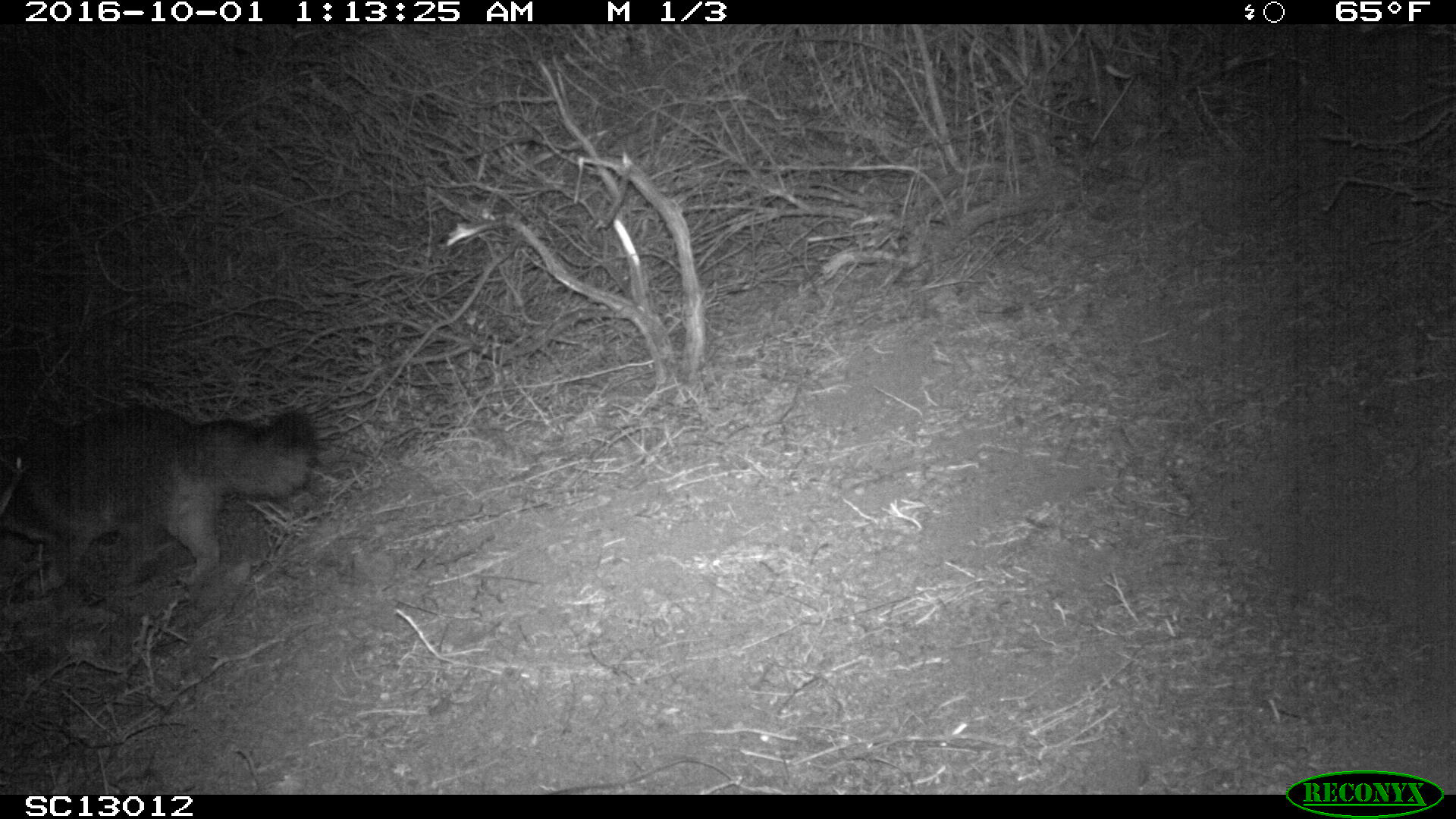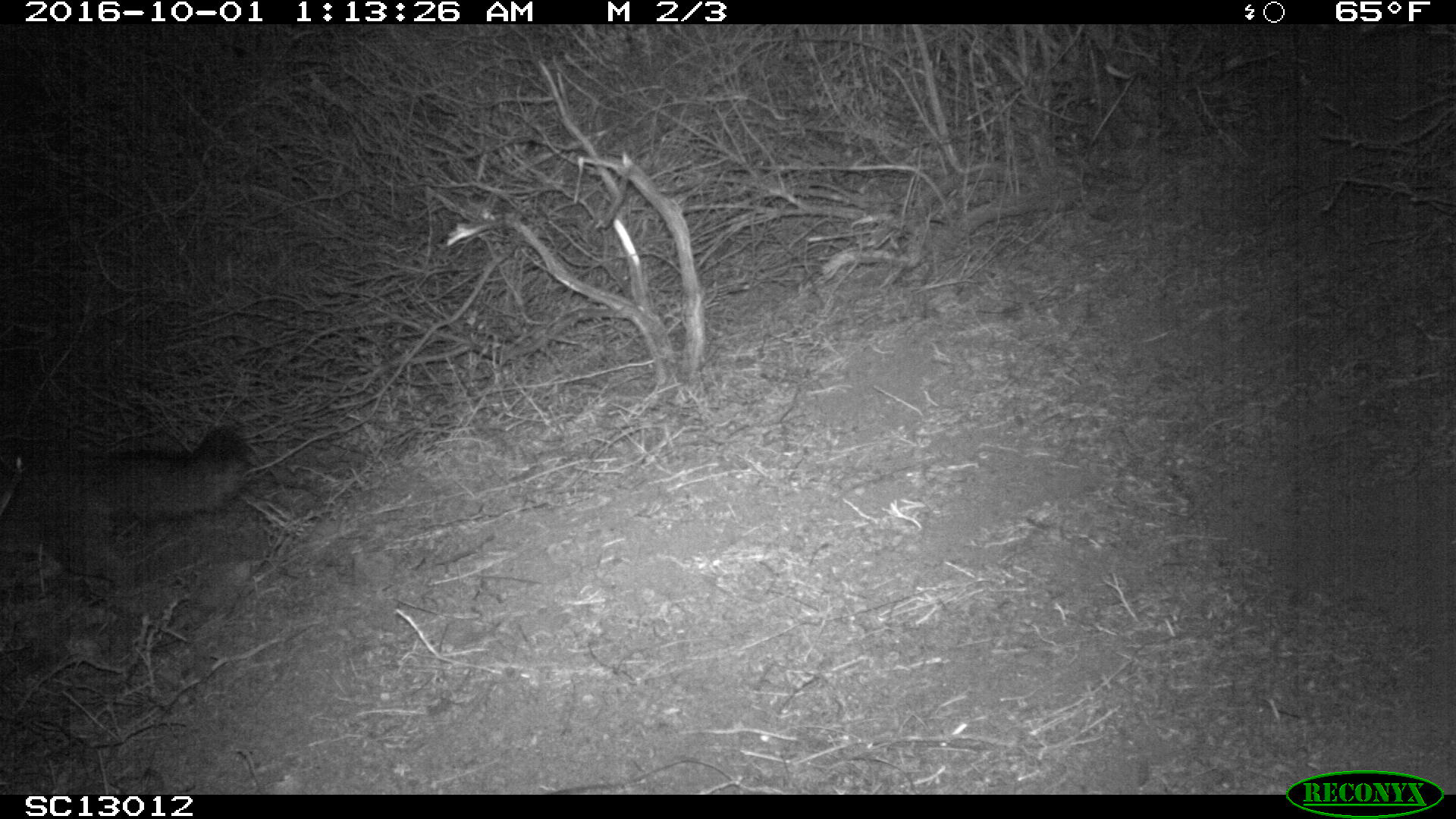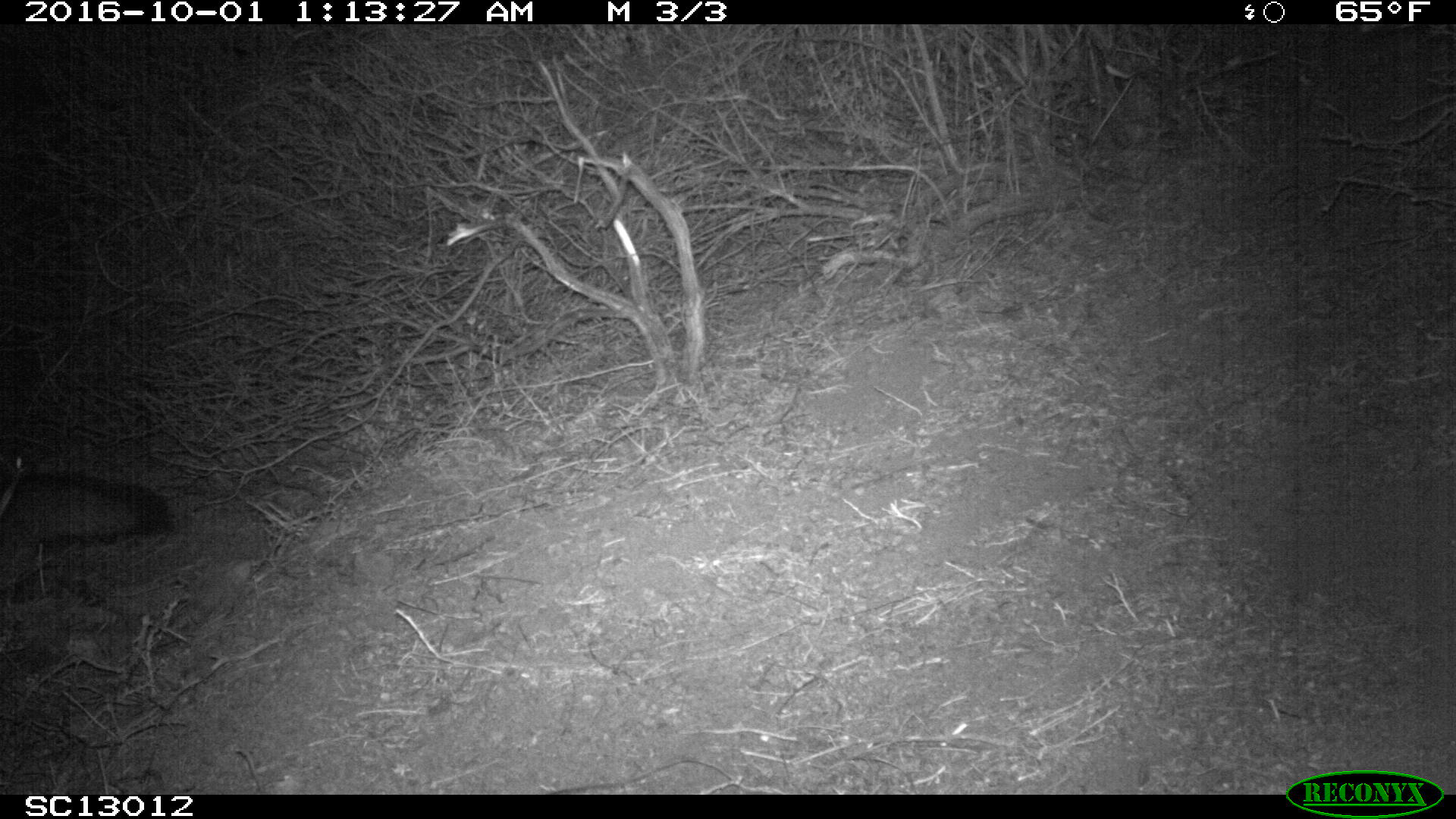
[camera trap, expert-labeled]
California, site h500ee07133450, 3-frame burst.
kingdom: Animalia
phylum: Chordata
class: Mammalia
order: Carnivora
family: Canidae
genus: Urocyon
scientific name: Urocyon littoralis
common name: island fox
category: fox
Fox (island fox) (Urocyon littoralis).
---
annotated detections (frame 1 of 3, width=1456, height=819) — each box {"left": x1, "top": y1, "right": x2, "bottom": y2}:
fox: {"left": 0, "top": 401, "right": 315, "bottom": 599}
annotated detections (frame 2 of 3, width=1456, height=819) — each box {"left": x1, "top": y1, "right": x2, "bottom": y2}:
fox: {"left": 0, "top": 423, "right": 253, "bottom": 618}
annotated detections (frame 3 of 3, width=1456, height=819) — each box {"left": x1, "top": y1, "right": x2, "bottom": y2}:
fox: {"left": 0, "top": 470, "right": 175, "bottom": 547}